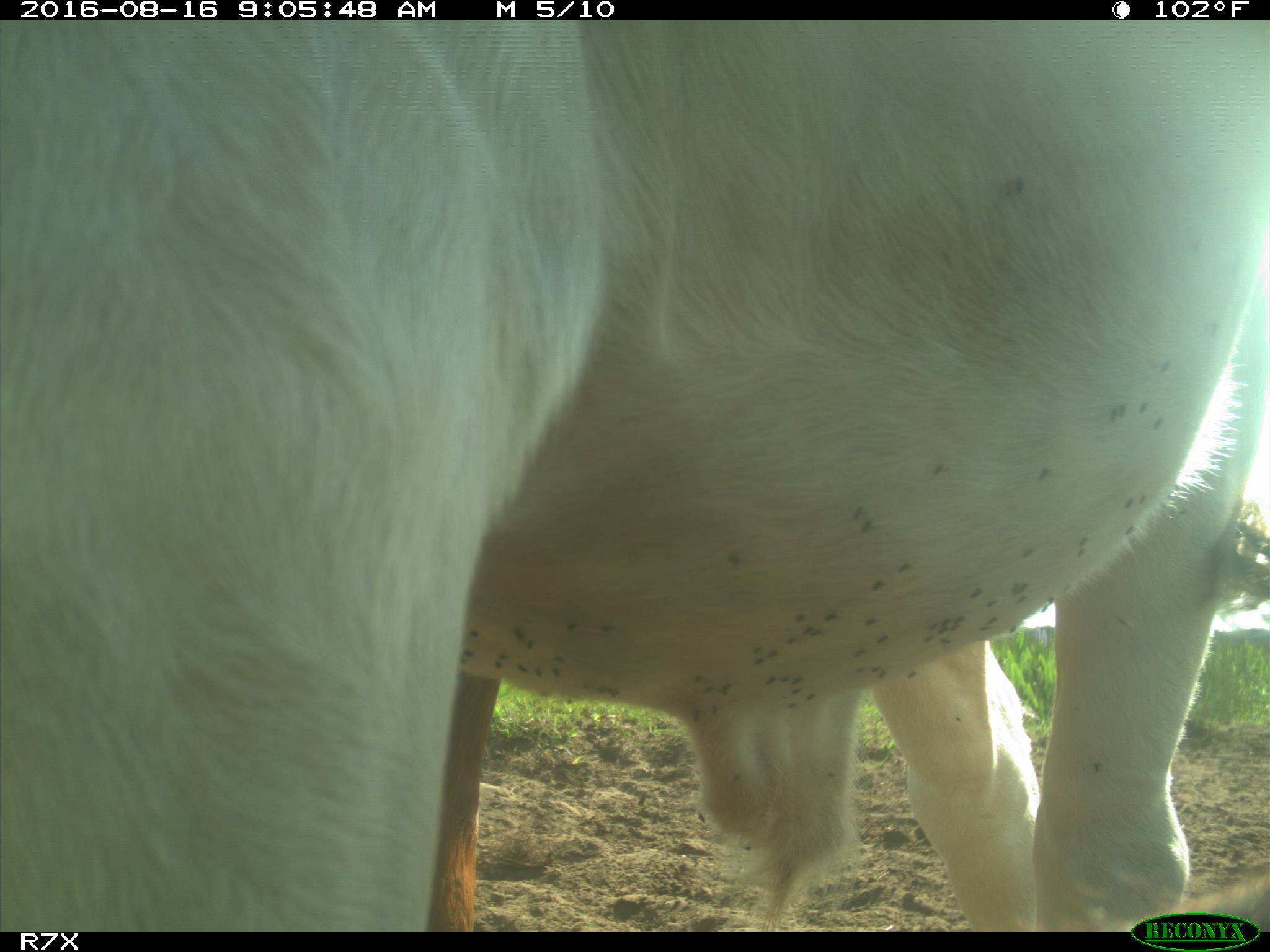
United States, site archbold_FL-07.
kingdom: Animalia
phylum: Chordata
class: Mammalia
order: Artiodactyla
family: Bovidae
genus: Bos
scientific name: Bos taurus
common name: domestic cow